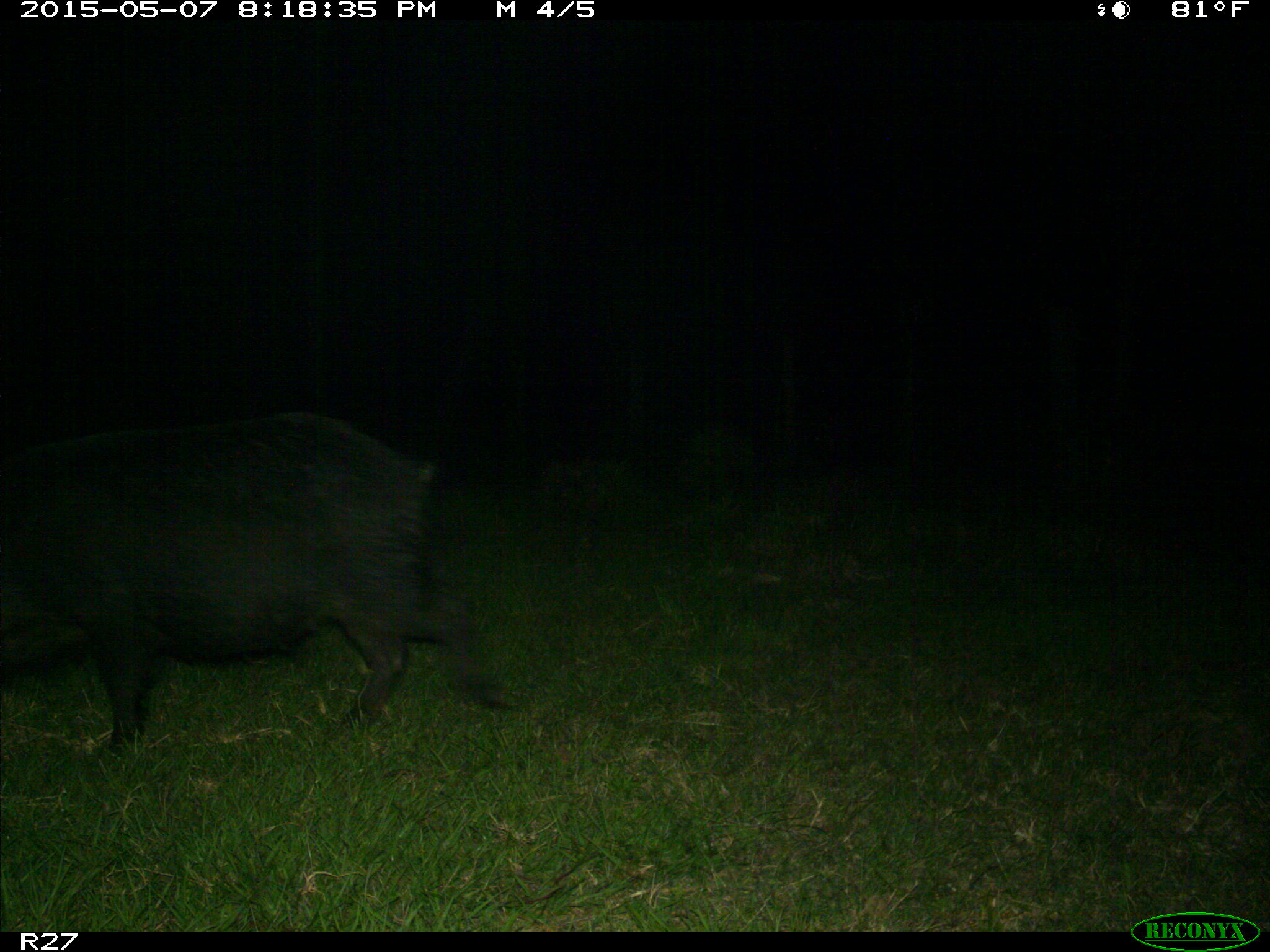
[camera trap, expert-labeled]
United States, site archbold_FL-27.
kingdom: Animalia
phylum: Chordata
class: Mammalia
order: Artiodactyla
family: Suidae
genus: Sus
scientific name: Sus scrofa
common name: wild boar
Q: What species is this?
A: Sus scrofa (wild boar).